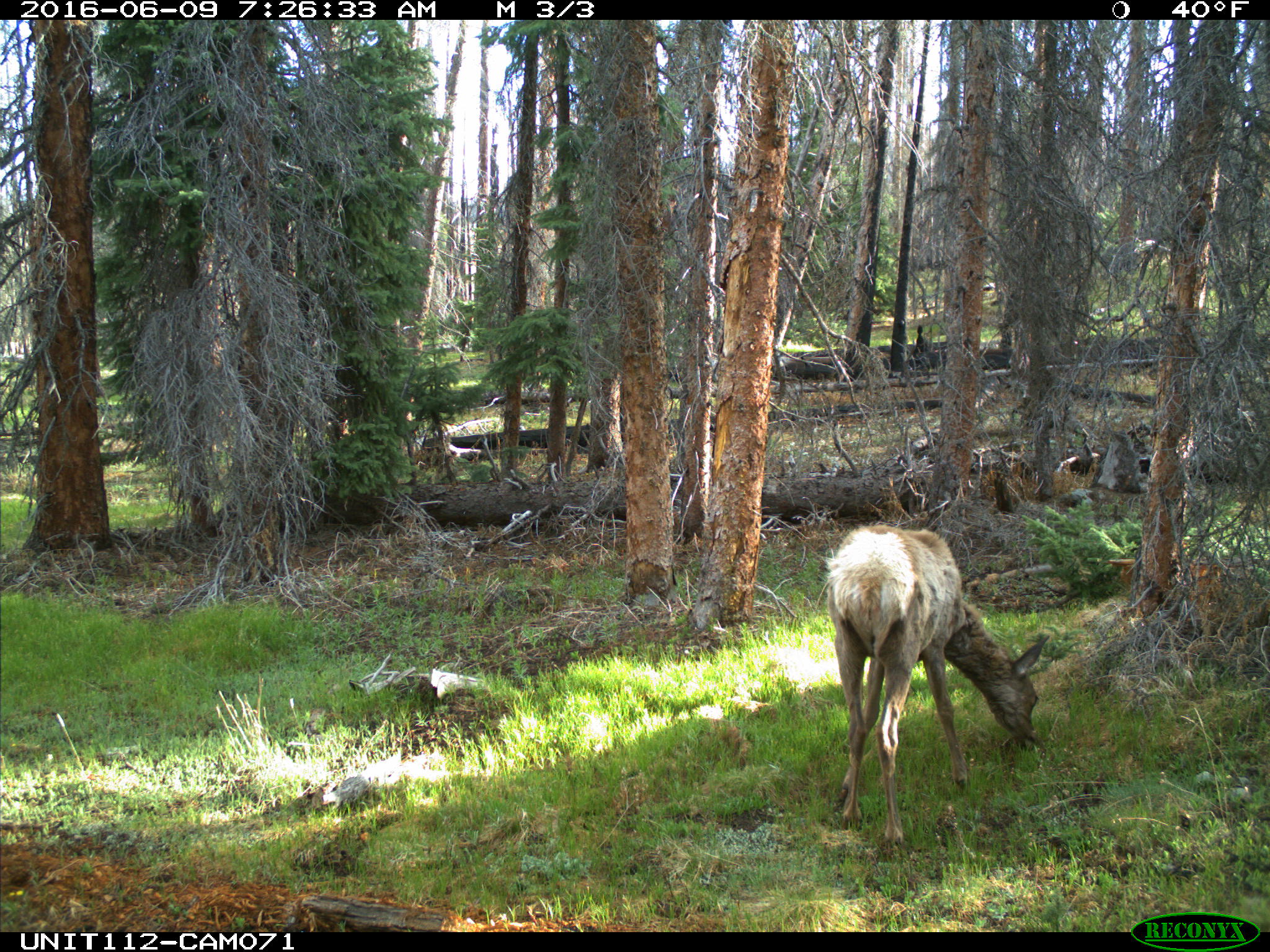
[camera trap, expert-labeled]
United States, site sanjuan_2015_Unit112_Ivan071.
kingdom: Animalia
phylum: Chordata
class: Mammalia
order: Artiodactyla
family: Cervidae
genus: Cervus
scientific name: Cervus elaphus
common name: red deer